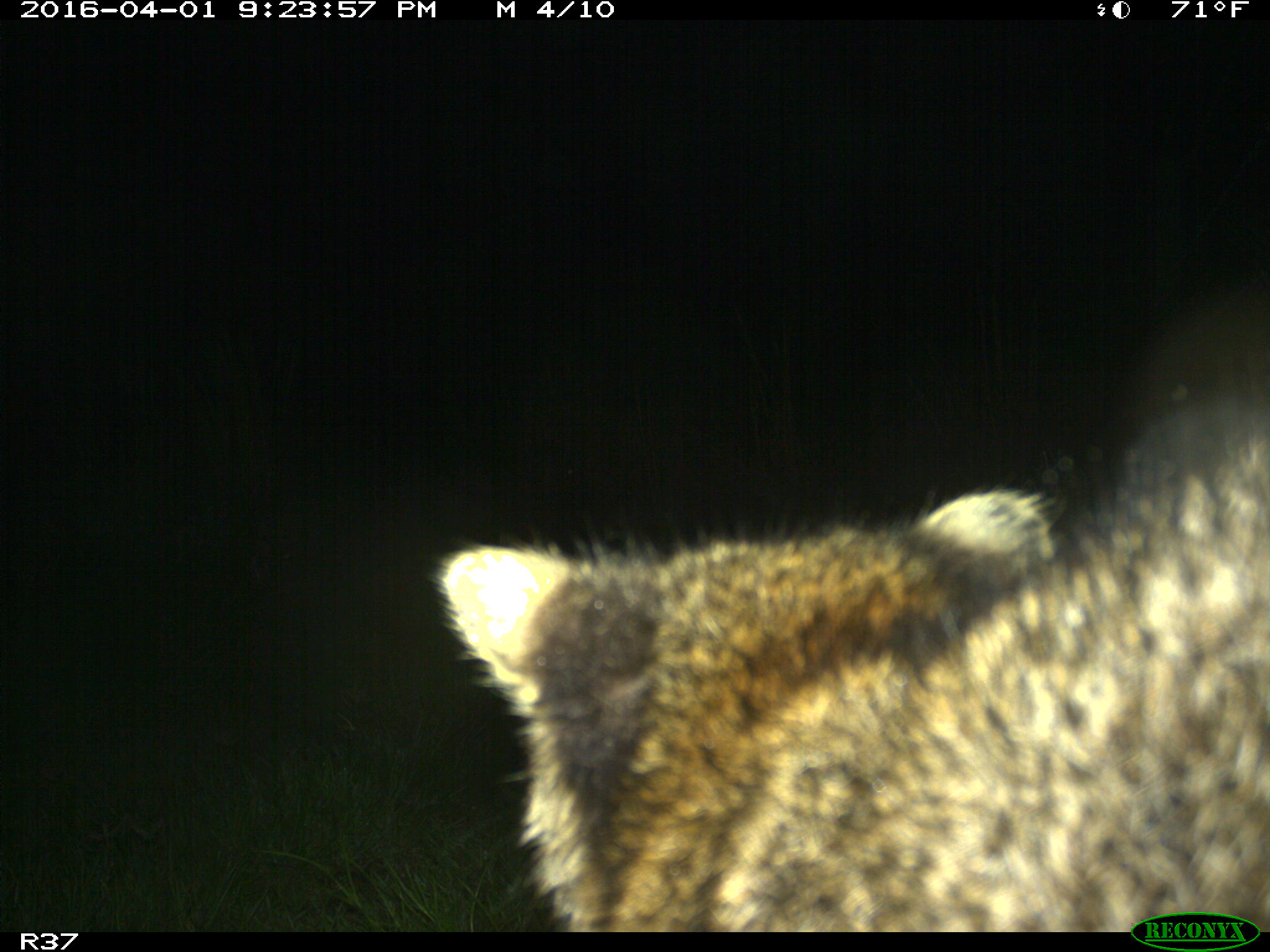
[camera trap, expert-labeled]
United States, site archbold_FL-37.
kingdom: Animalia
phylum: Chordata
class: Mammalia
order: Carnivora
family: Procyonidae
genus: Procyon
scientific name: Procyon lotor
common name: common raccoon